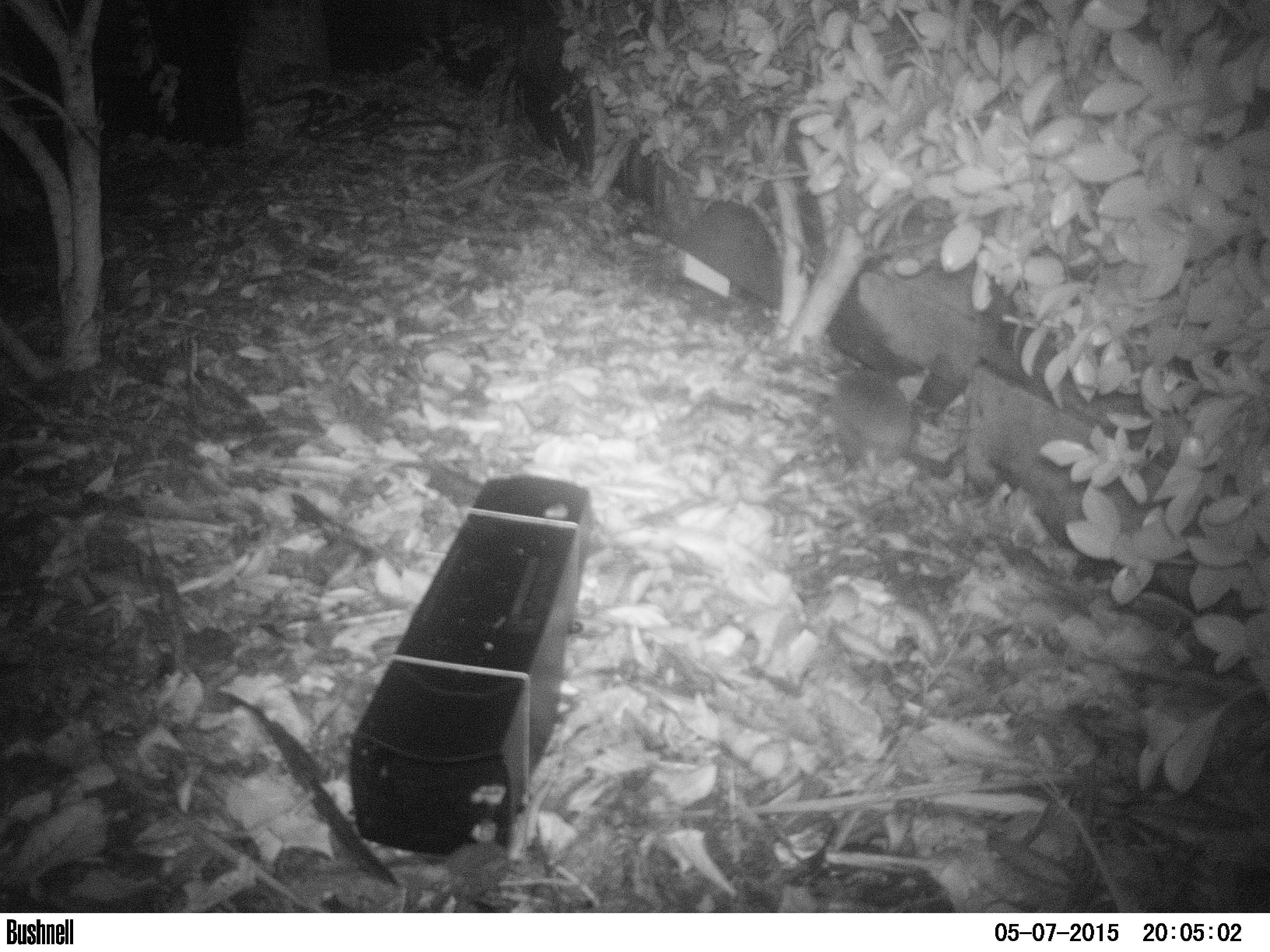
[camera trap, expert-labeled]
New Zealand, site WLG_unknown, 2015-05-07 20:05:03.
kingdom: Animalia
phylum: Chordata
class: Mammalia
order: Eulipotyphla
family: Erinaceidae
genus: Erinaceus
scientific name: Erinaceus europaeus europaeus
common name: european hedgehog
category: hedgehog